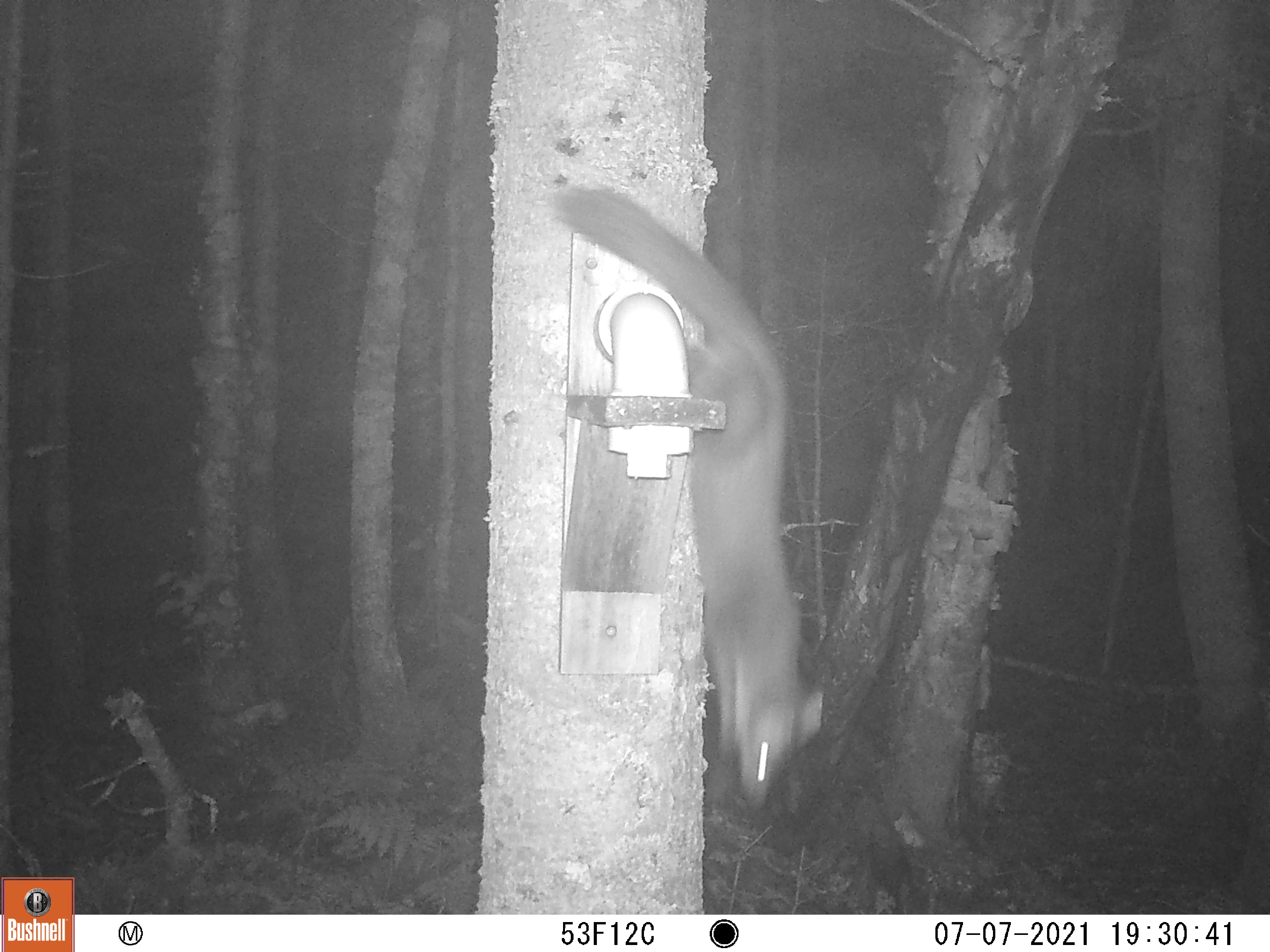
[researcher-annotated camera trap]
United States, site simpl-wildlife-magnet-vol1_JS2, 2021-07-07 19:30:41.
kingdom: Animalia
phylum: Chordata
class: Mammalia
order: Carnivora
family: Mustelidae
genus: Martes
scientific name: Martes americana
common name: american marten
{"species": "american marten (Martes americana)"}